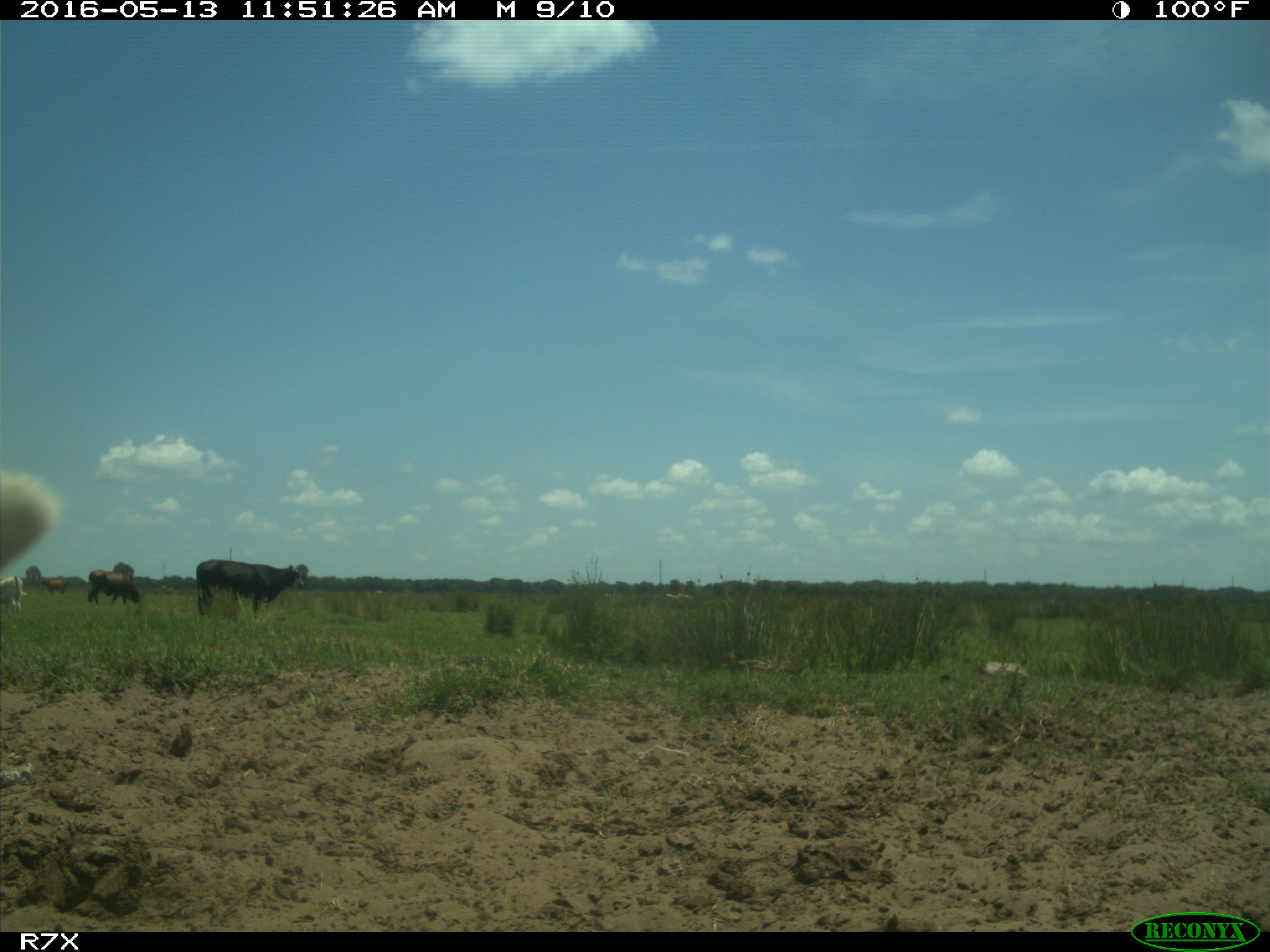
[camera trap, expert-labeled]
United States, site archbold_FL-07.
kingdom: Animalia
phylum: Chordata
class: Mammalia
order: Artiodactyla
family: Bovidae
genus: Bos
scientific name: Bos taurus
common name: domestic cow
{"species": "Bos taurus (domestic cow)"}